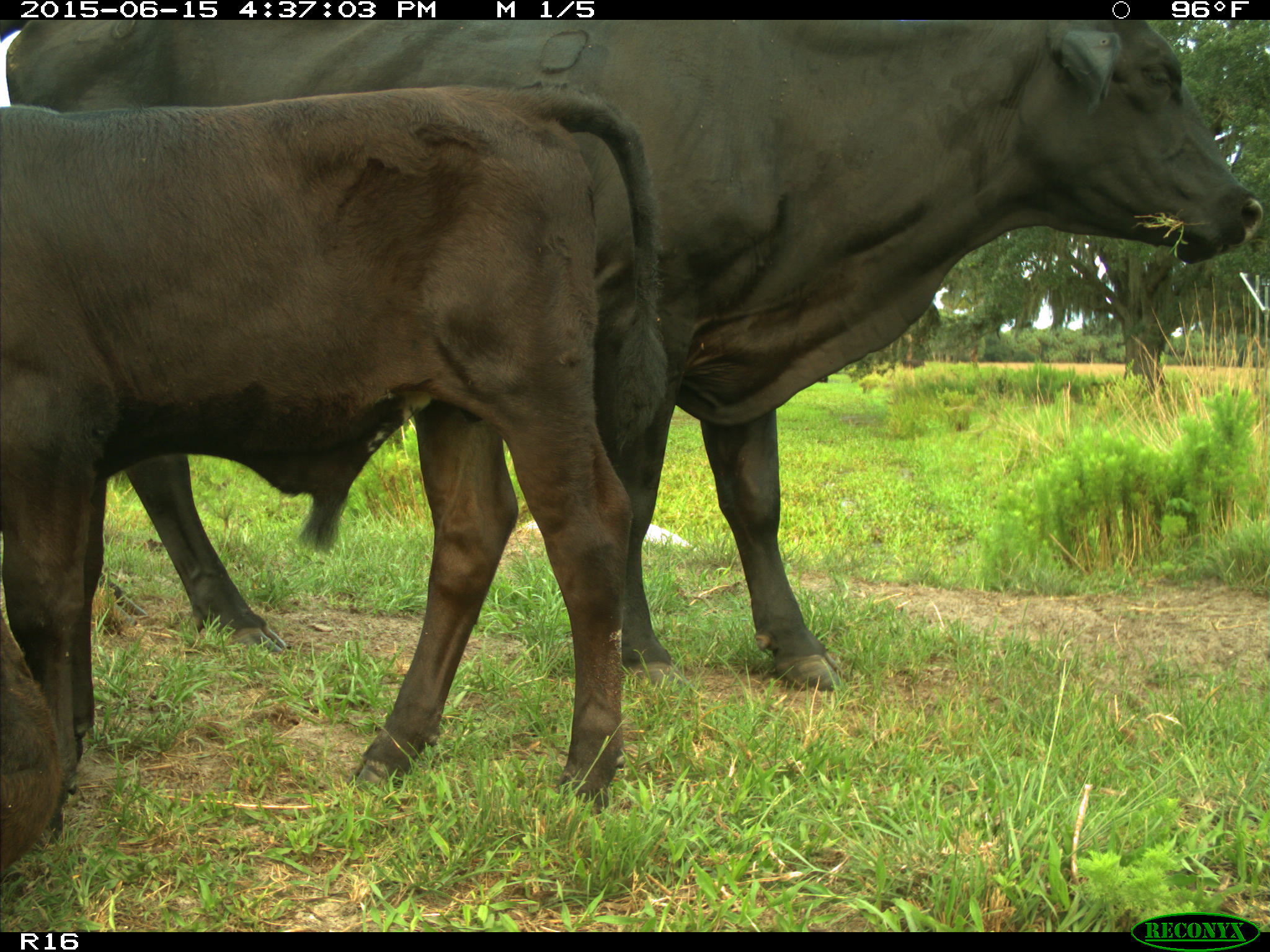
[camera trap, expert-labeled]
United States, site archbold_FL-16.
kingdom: Animalia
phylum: Chordata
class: Mammalia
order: Artiodactyla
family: Bovidae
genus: Bos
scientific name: Bos taurus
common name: domestic cow